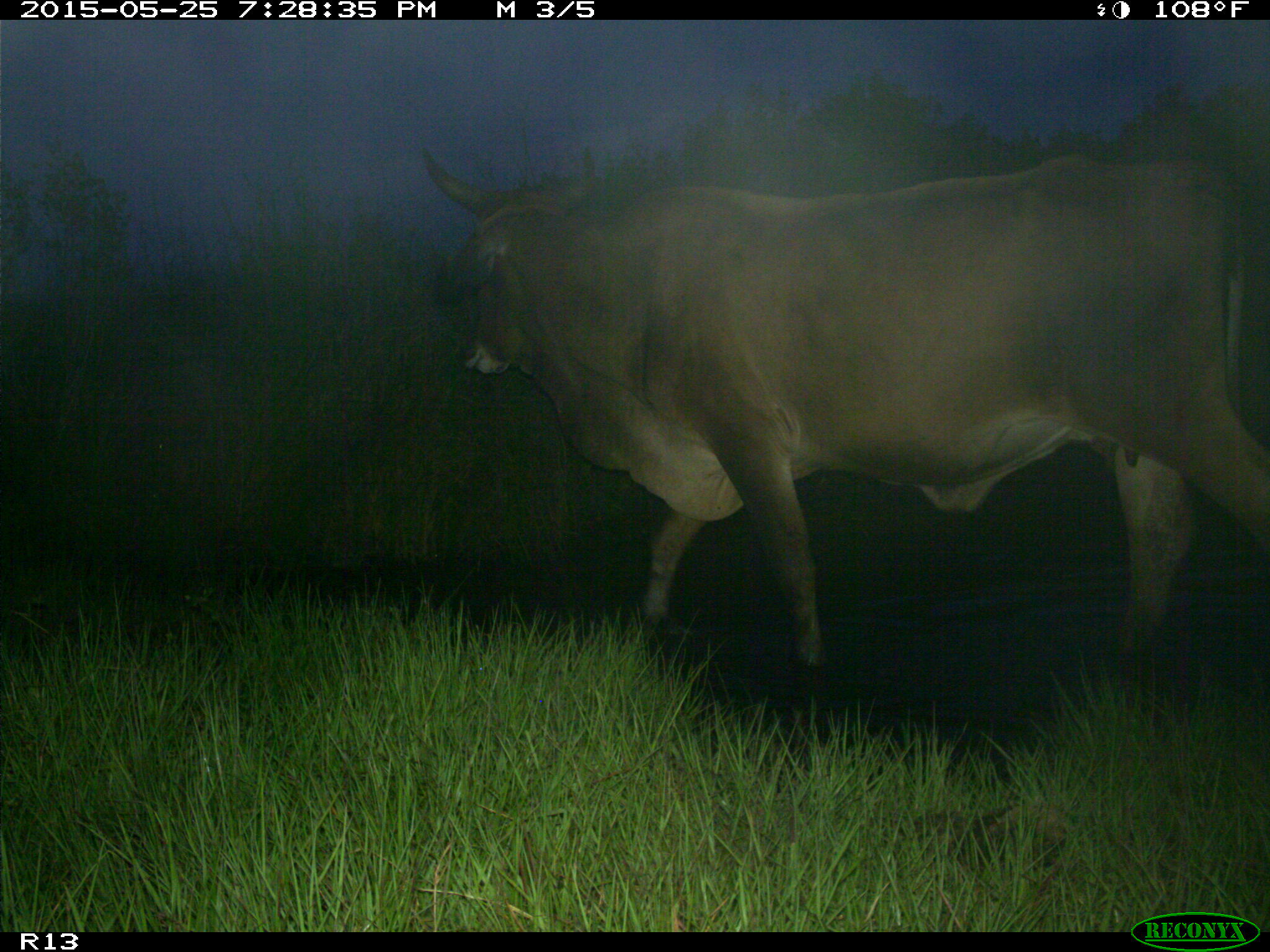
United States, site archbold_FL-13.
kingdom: Animalia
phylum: Chordata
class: Mammalia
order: Artiodactyla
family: Bovidae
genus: Bos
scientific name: Bos taurus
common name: domestic cow